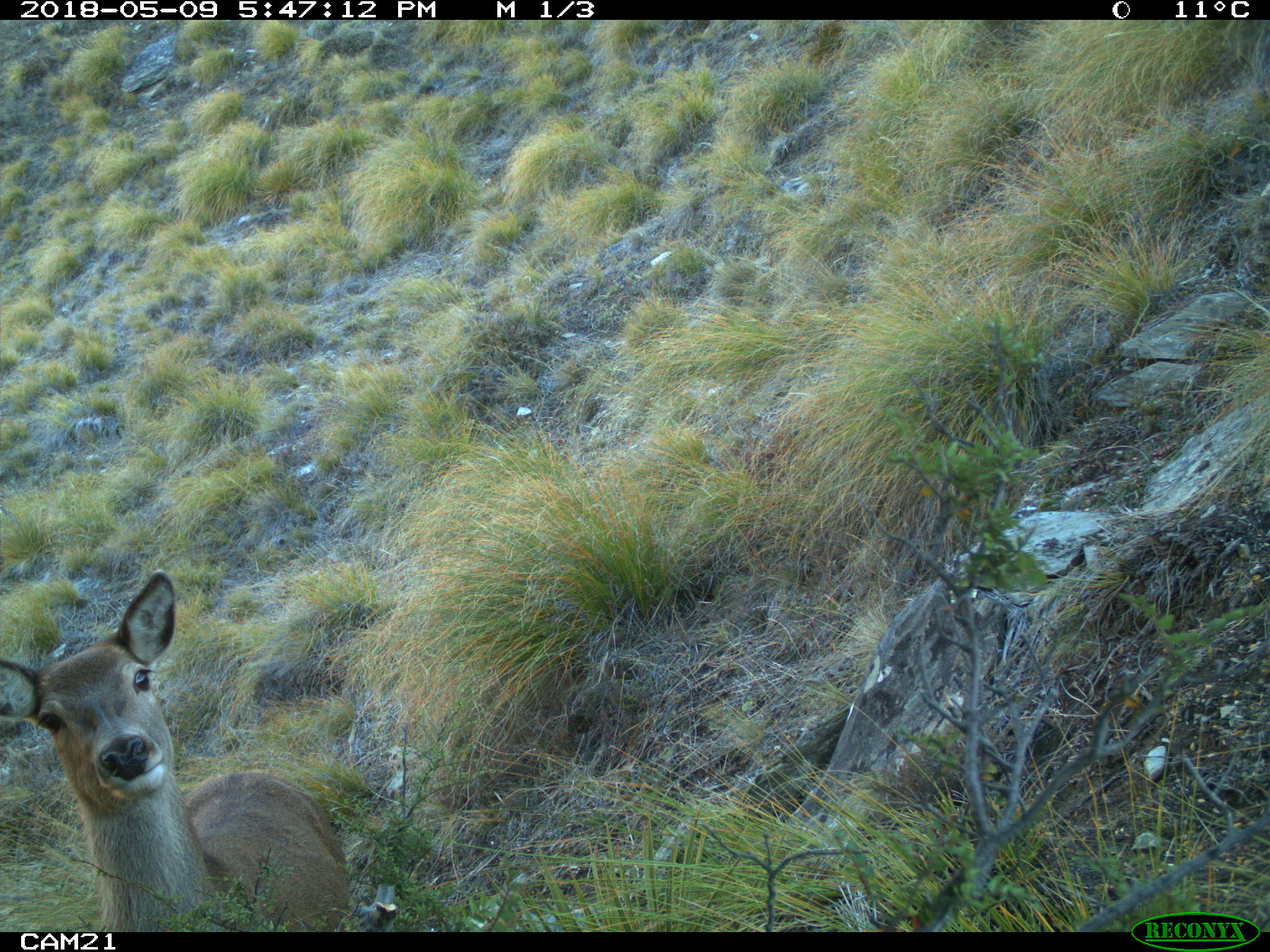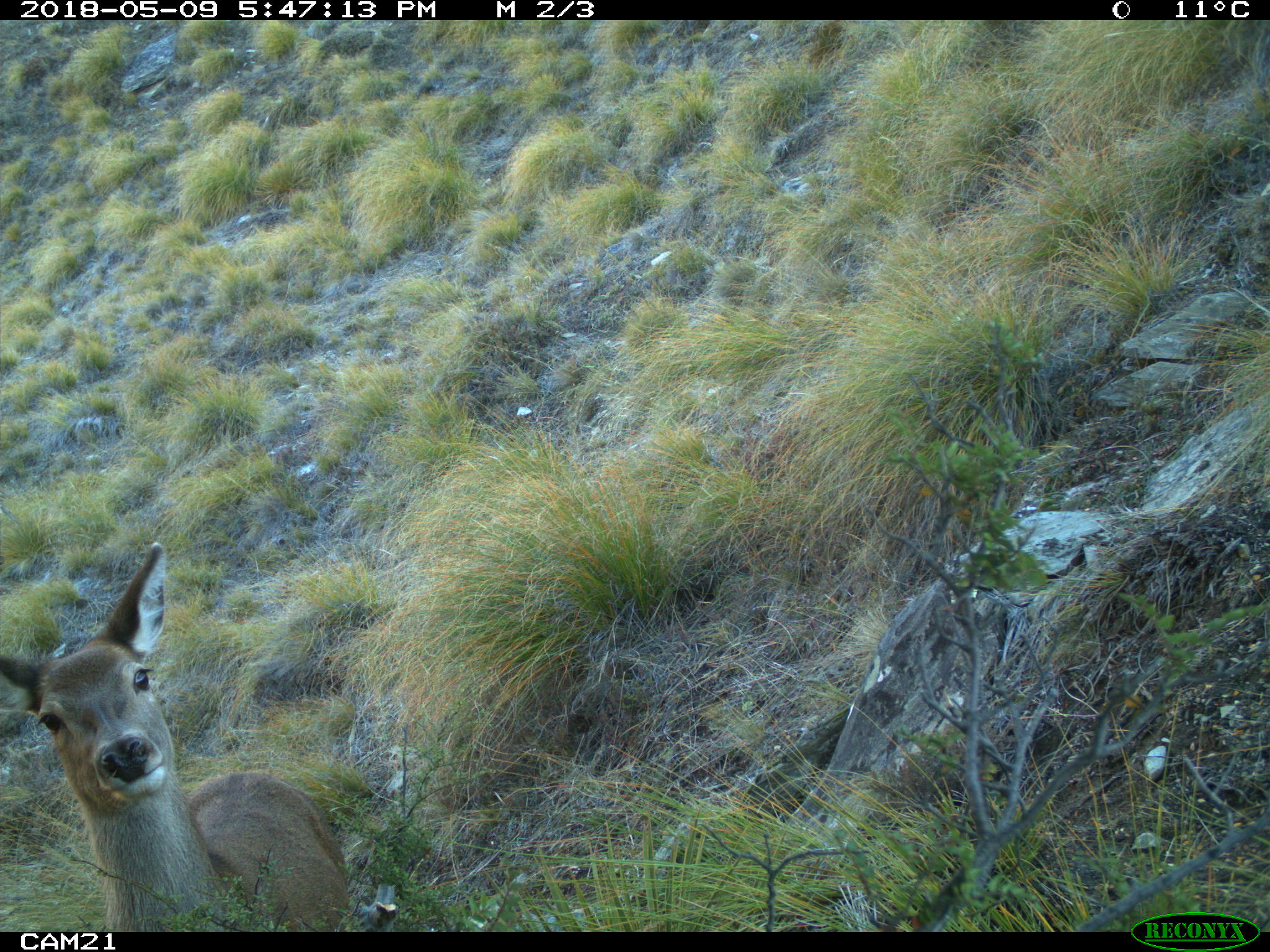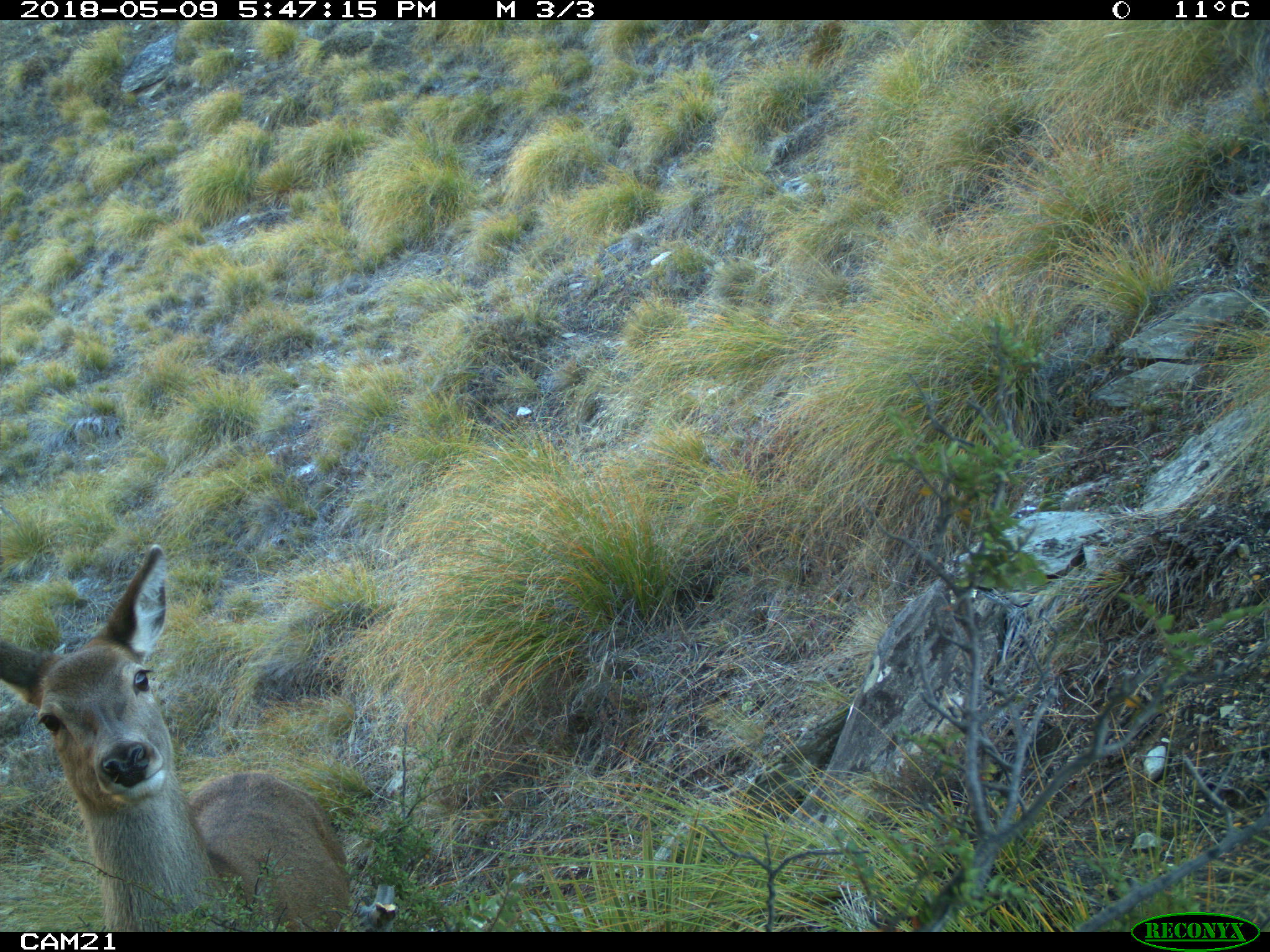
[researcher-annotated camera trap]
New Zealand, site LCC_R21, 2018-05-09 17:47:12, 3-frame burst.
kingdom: Animalia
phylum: Chordata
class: Mammalia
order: Artiodactyla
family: Cervidae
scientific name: Cervidae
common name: deer